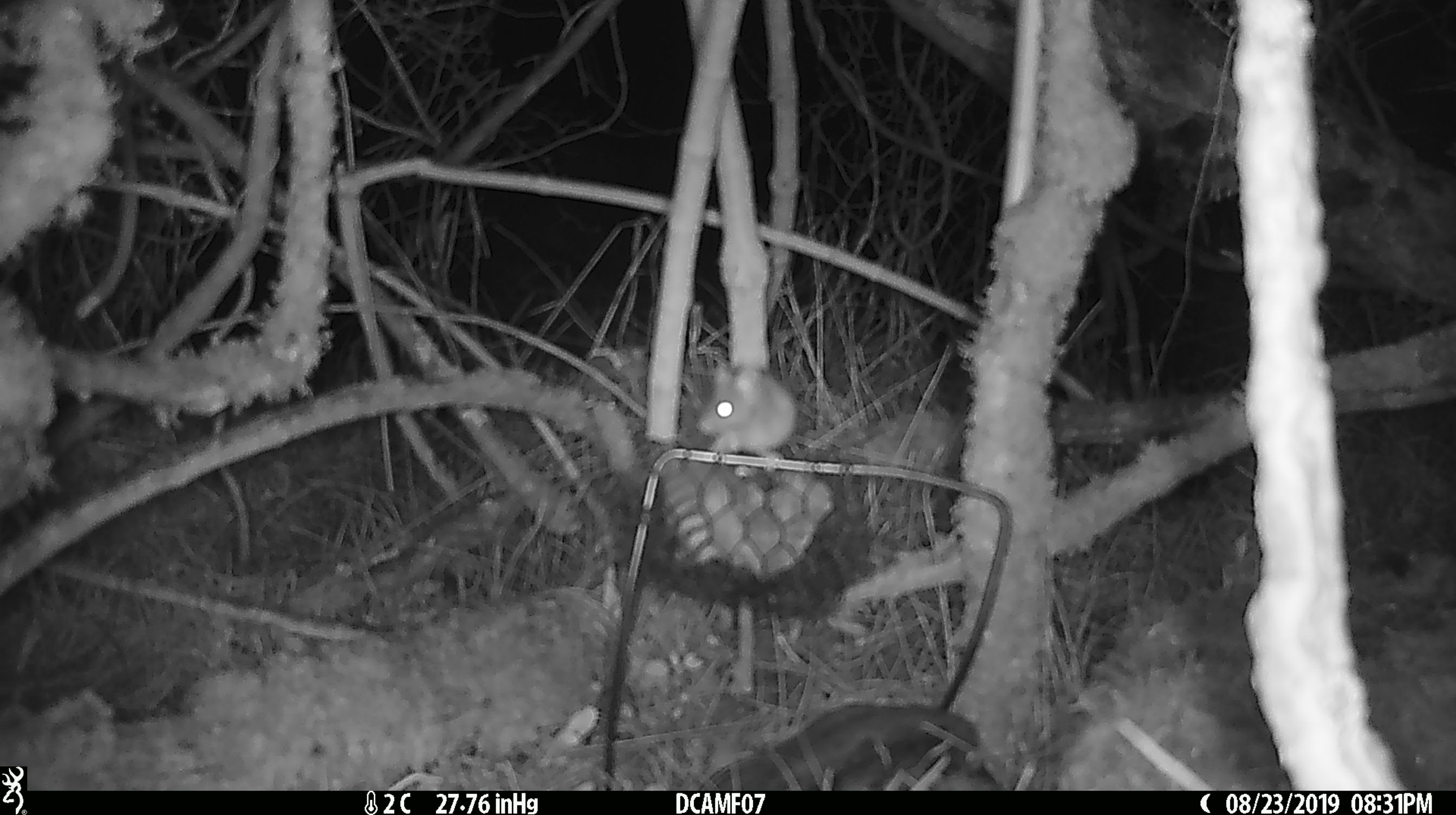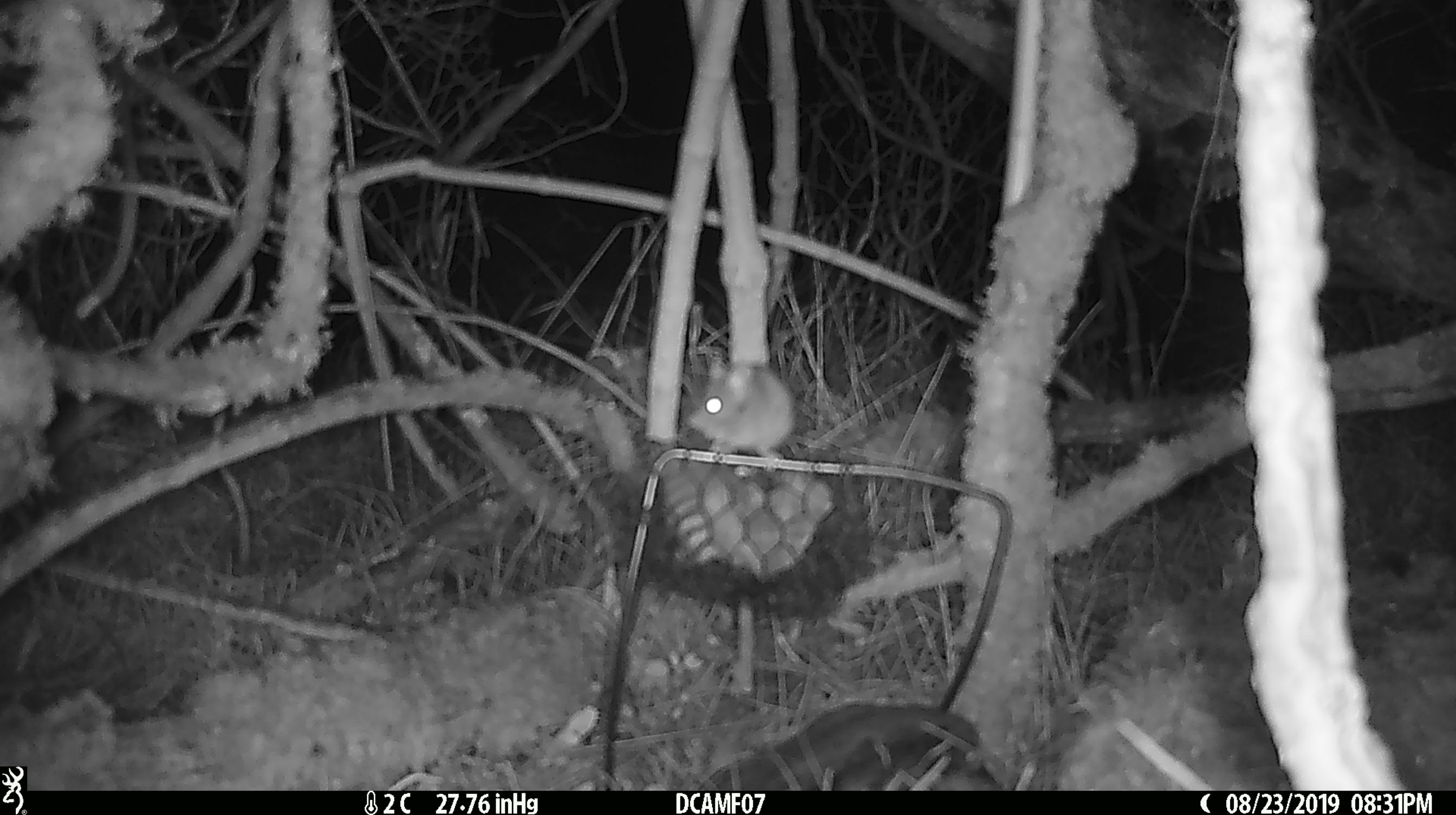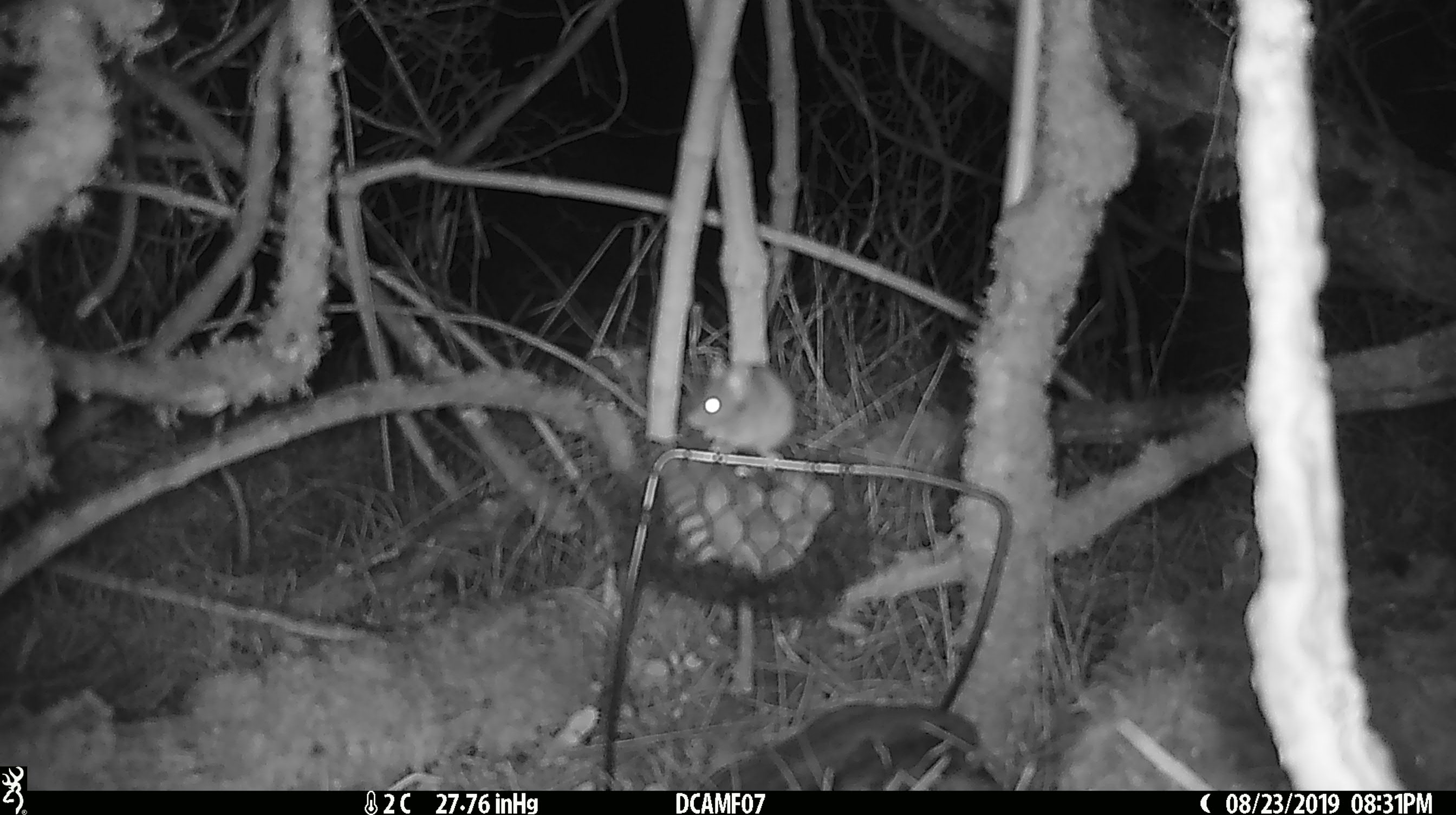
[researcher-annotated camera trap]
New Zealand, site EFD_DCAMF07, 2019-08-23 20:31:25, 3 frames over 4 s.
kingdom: Animalia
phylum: Chordata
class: Mammalia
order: Rodentia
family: Muridae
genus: Mus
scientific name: Mus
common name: mouse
Mouse (Mus).